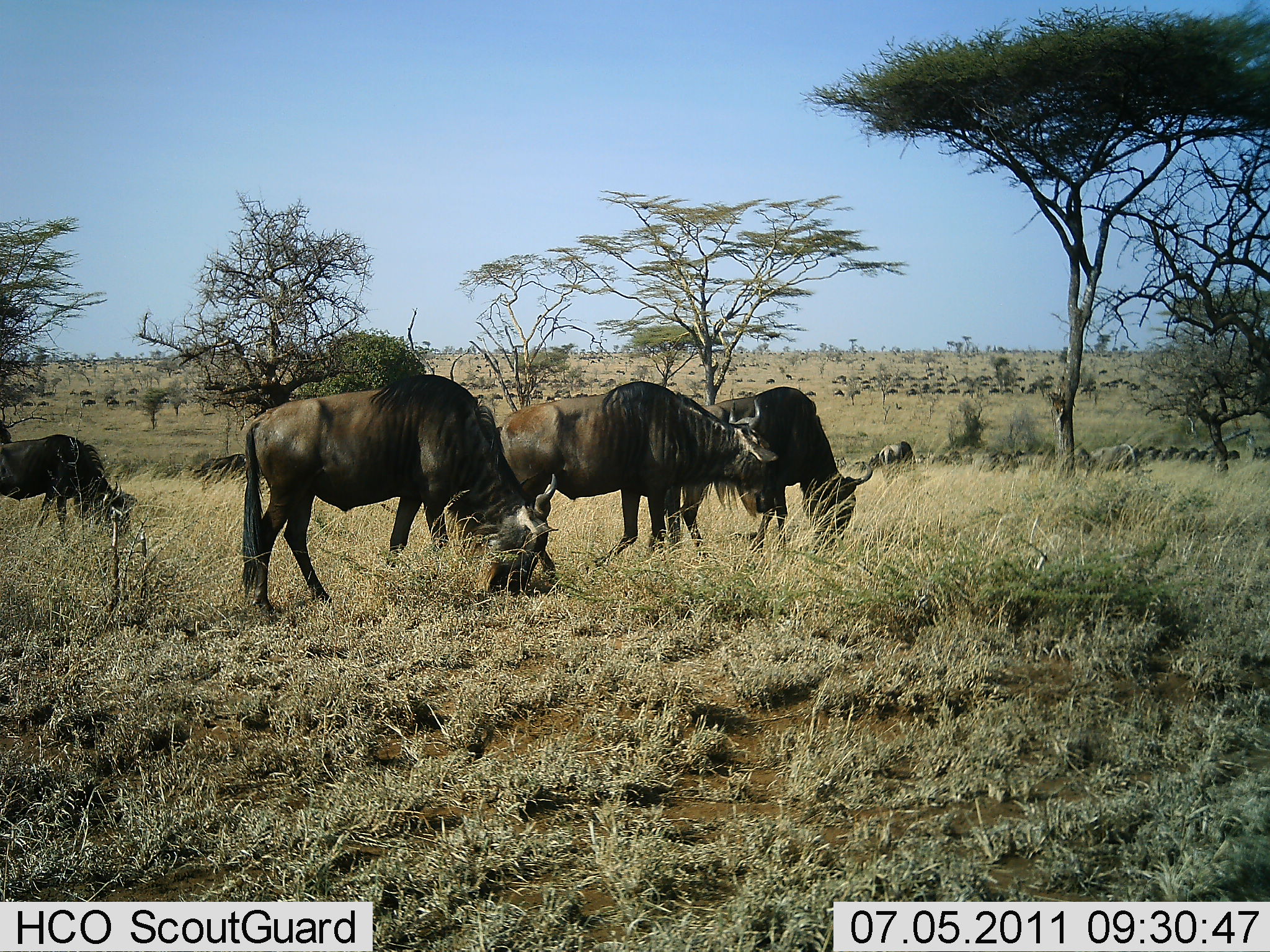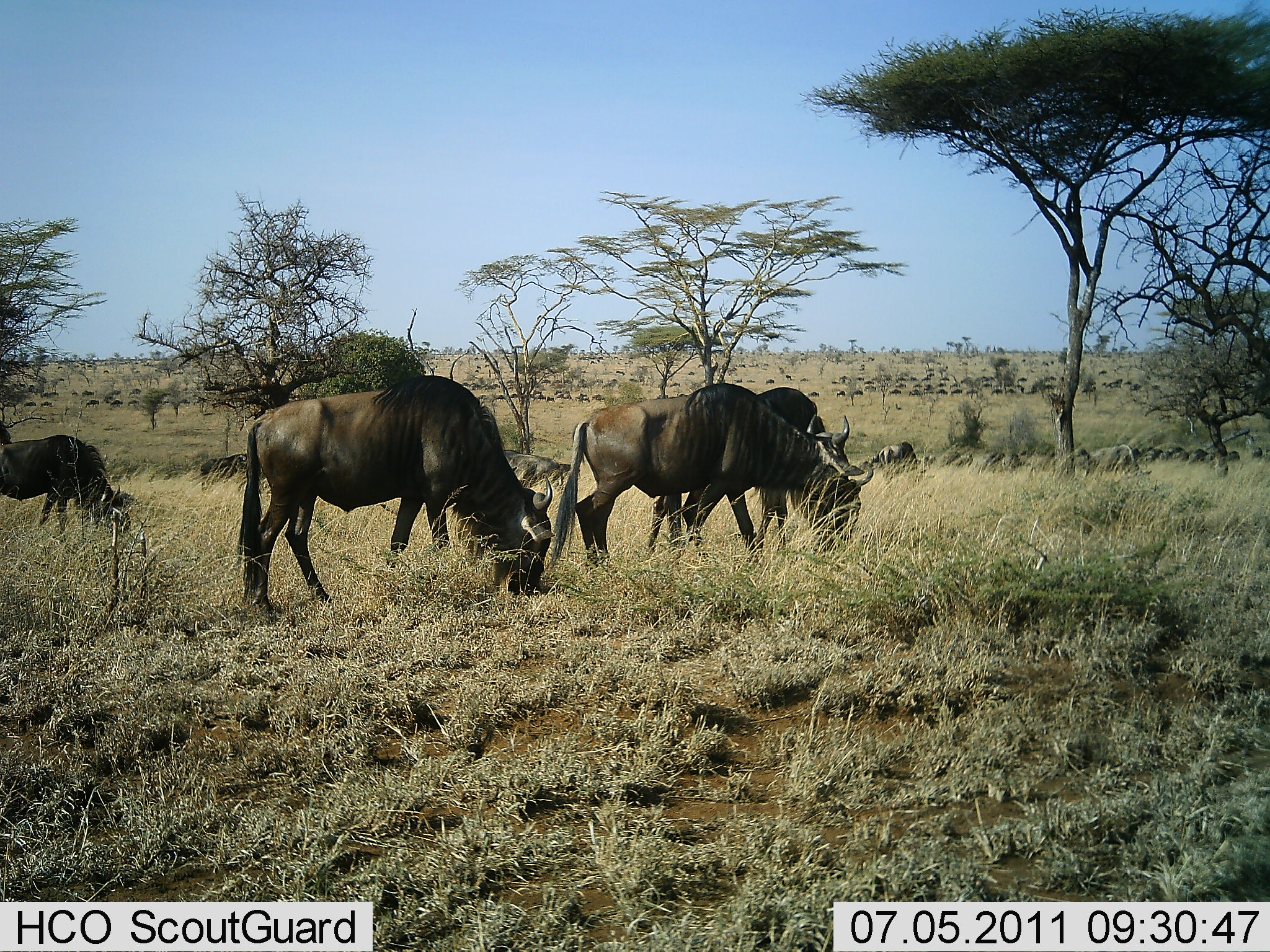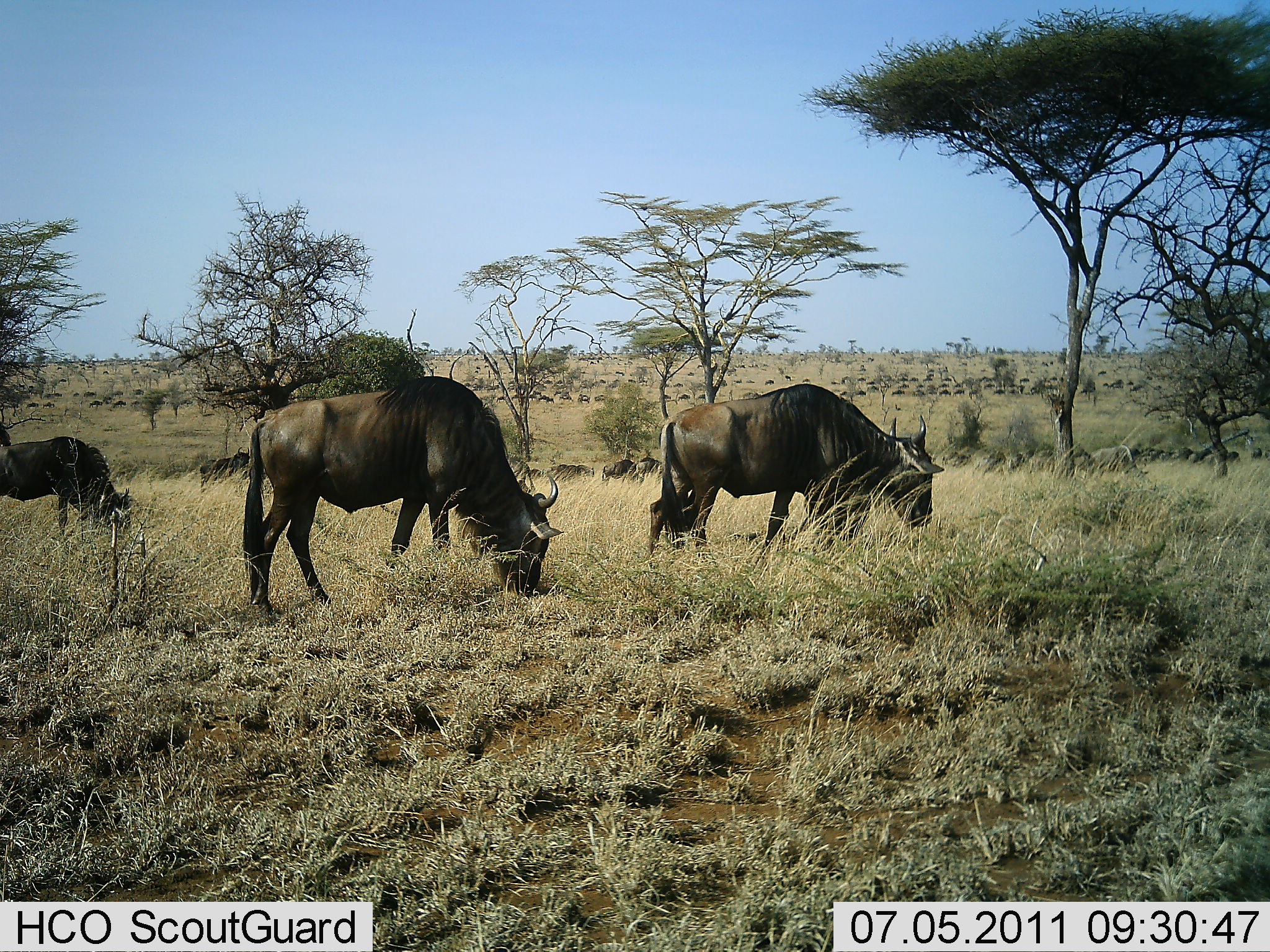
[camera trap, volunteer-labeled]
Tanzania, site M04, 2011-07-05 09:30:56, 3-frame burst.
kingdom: Animalia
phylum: Chordata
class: Mammalia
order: Artiodactyla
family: Bovidae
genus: Connochaetes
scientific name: Connochaetes taurinus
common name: blue wildebeest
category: wildebeest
Wildebeest (blue wildebeest) (Connochaetes taurinus), count 51+. Behavior (volunteer vote fractions): standing 15%, resting 0%, moving 38%, interacting 0%. Young present (vote fraction): 0%. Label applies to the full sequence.